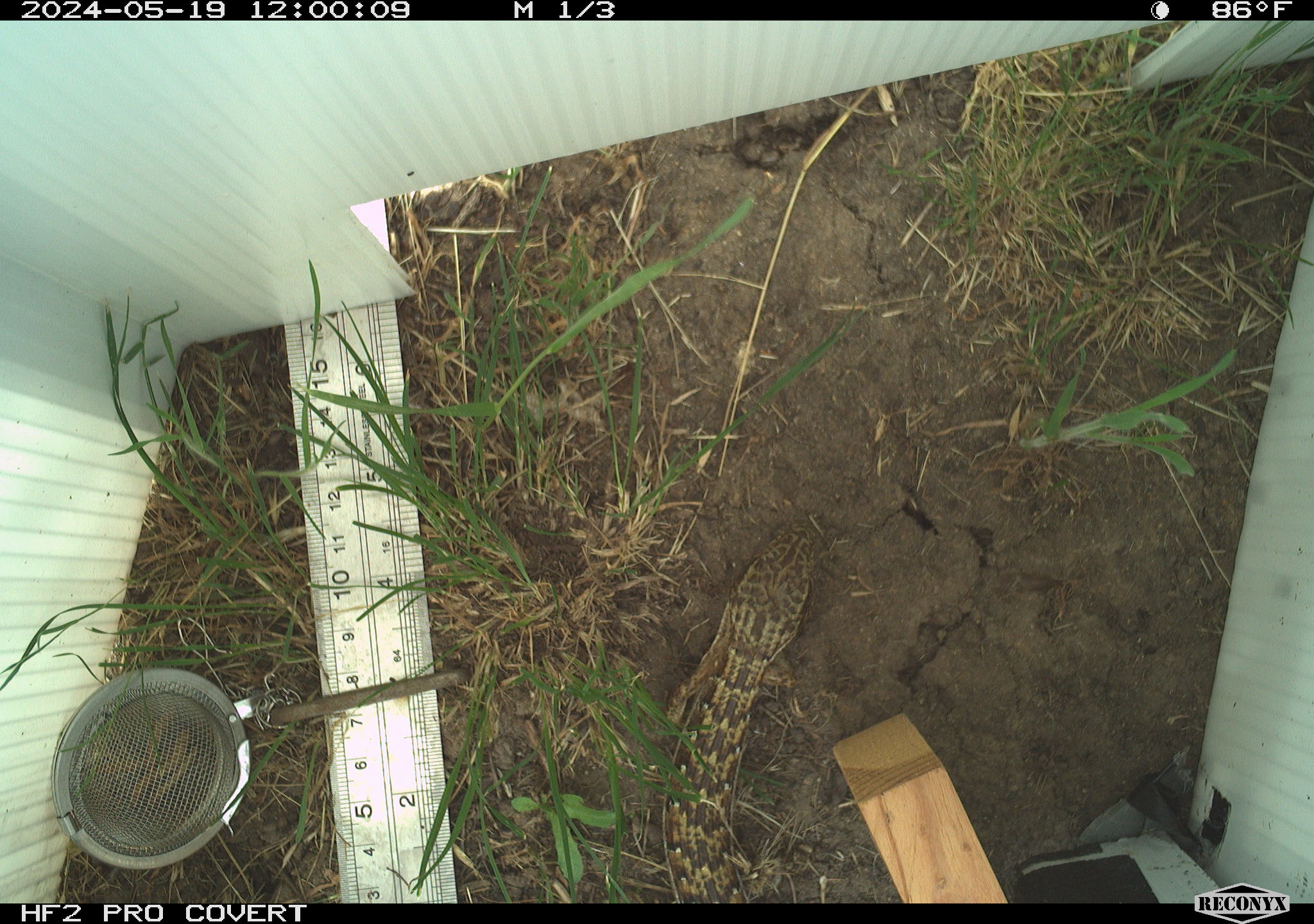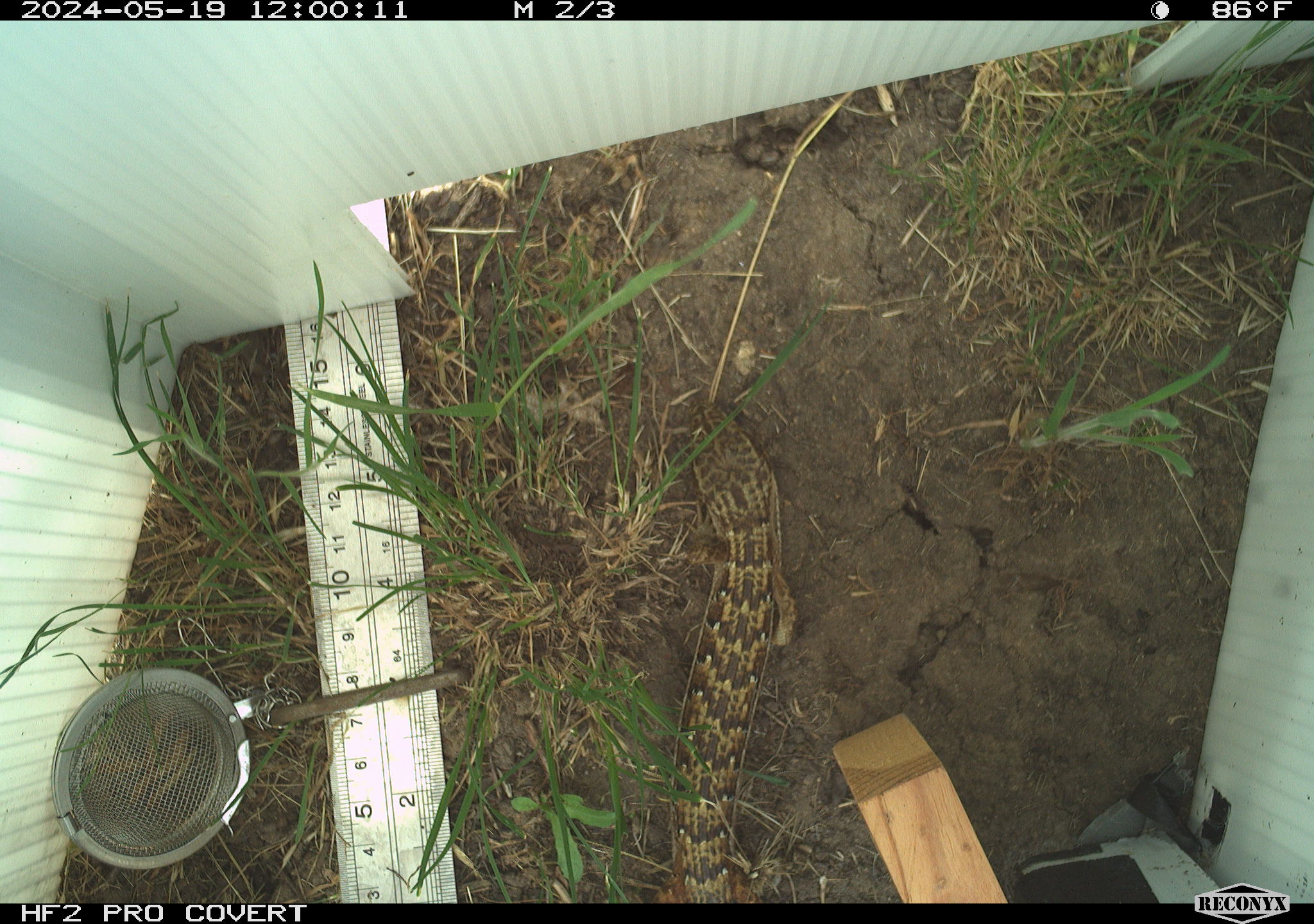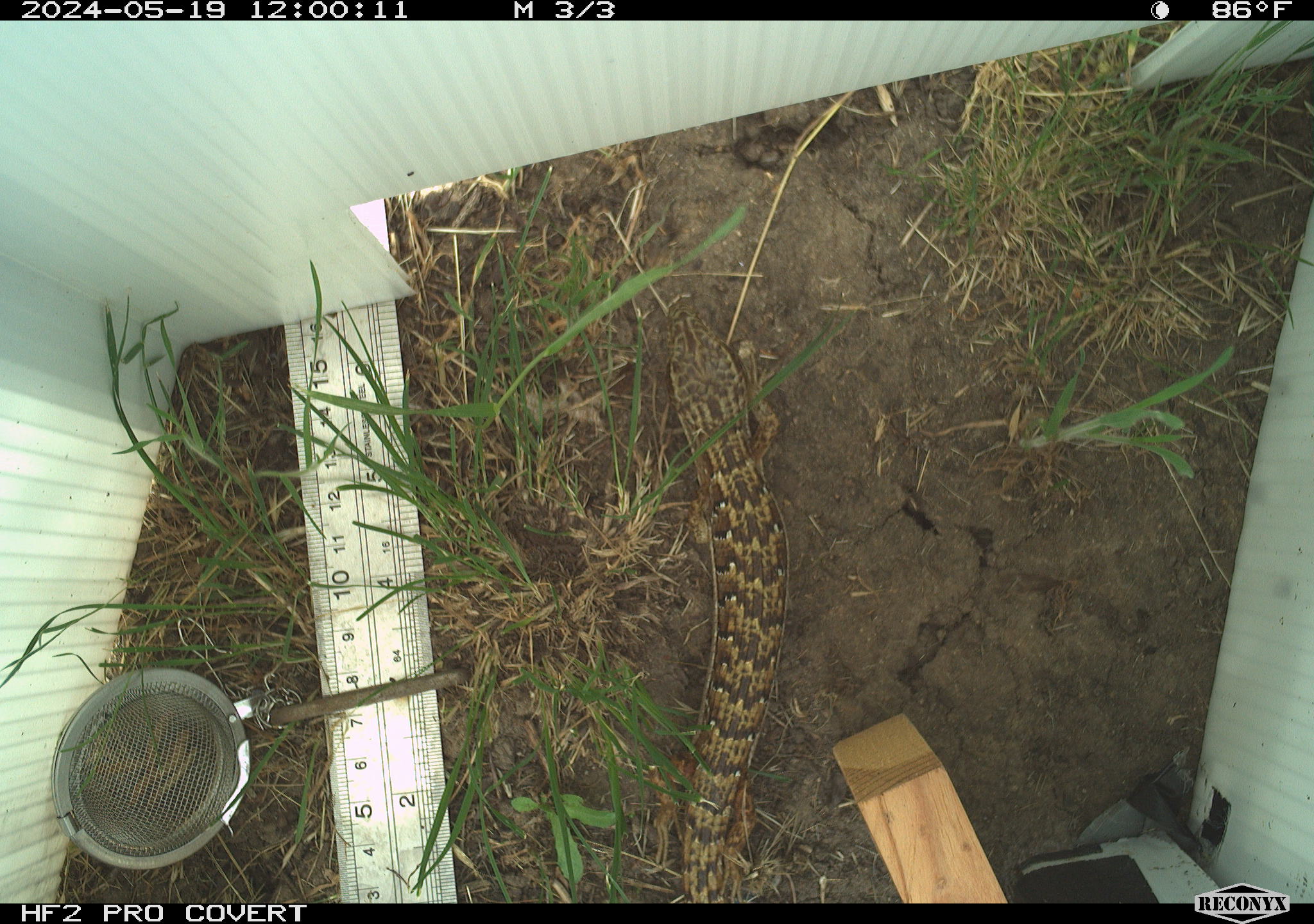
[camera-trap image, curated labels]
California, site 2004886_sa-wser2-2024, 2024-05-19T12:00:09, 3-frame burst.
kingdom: Animalia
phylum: Chordata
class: Reptilia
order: Squamata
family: Anguidae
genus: Elgaria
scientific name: Elgaria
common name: alligator lizards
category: elgaria species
Elgaria species (alligator lizards) (Elgaria).